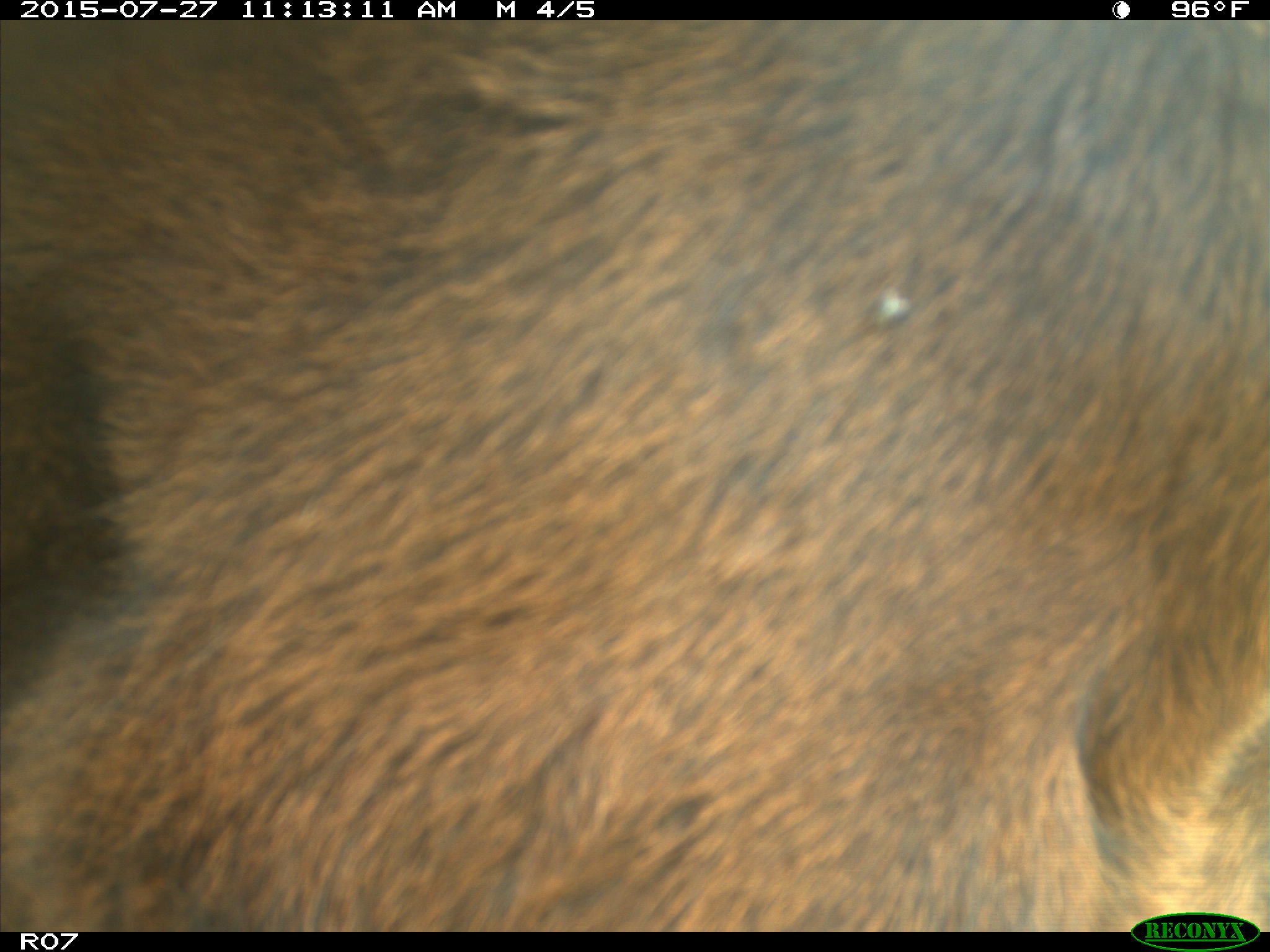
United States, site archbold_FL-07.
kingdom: Animalia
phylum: Chordata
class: Mammalia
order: Artiodactyla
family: Bovidae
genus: Bos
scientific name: Bos taurus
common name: domestic cow